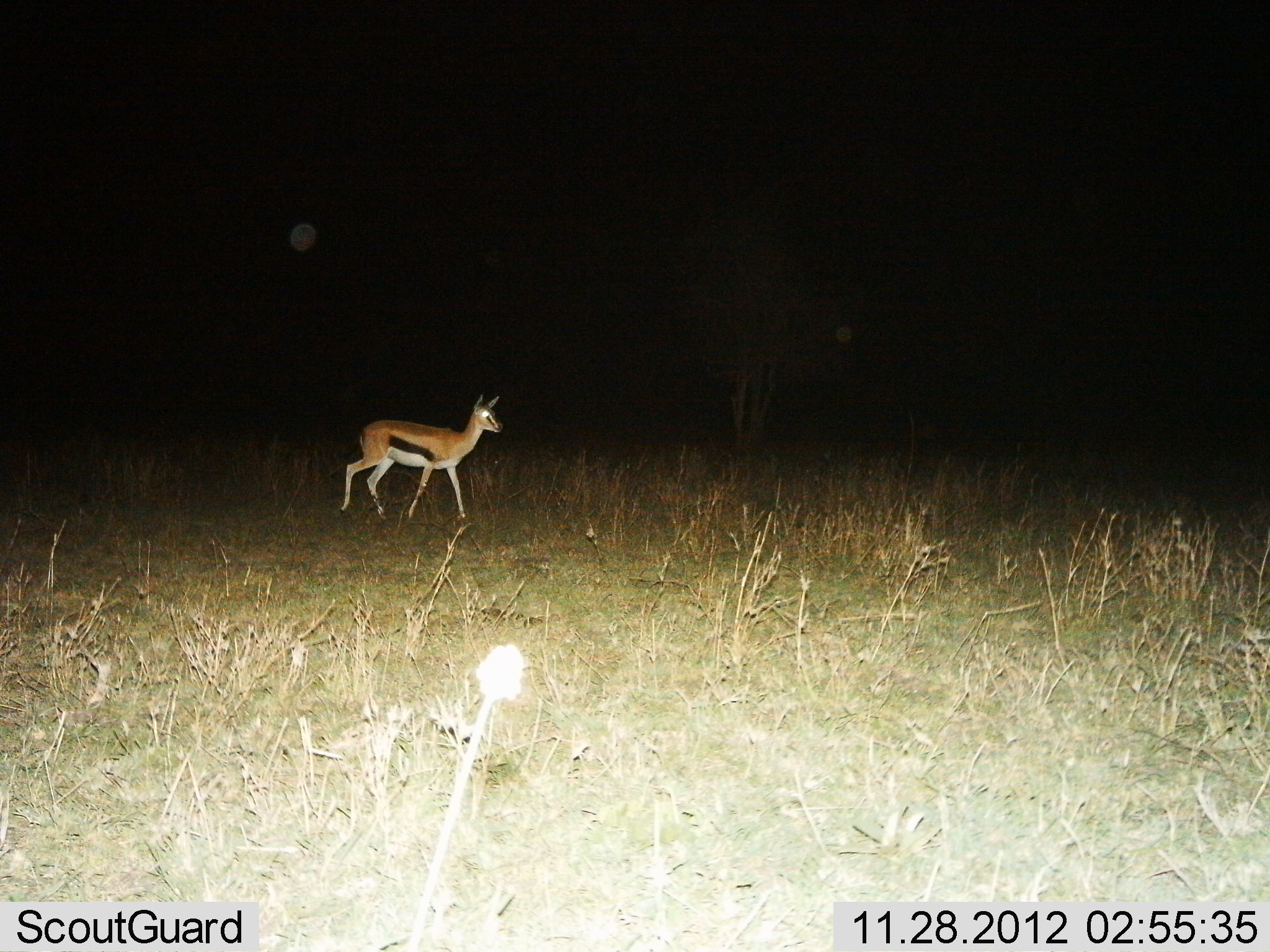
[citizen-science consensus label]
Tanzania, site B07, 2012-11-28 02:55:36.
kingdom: Animalia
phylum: Chordata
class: Mammalia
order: Artiodactyla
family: Bovidae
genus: Eudorcas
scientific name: Eudorcas thomsonii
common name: thomson's gazelle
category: gazellethomsons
Gazellethomsons (thomson's gazelle) (Eudorcas thomsonii), count 1. Behavior (volunteer vote fractions): standing 20%, resting 0%, moving 80%, interacting 0%. Young present (vote fraction): 0%. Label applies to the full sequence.